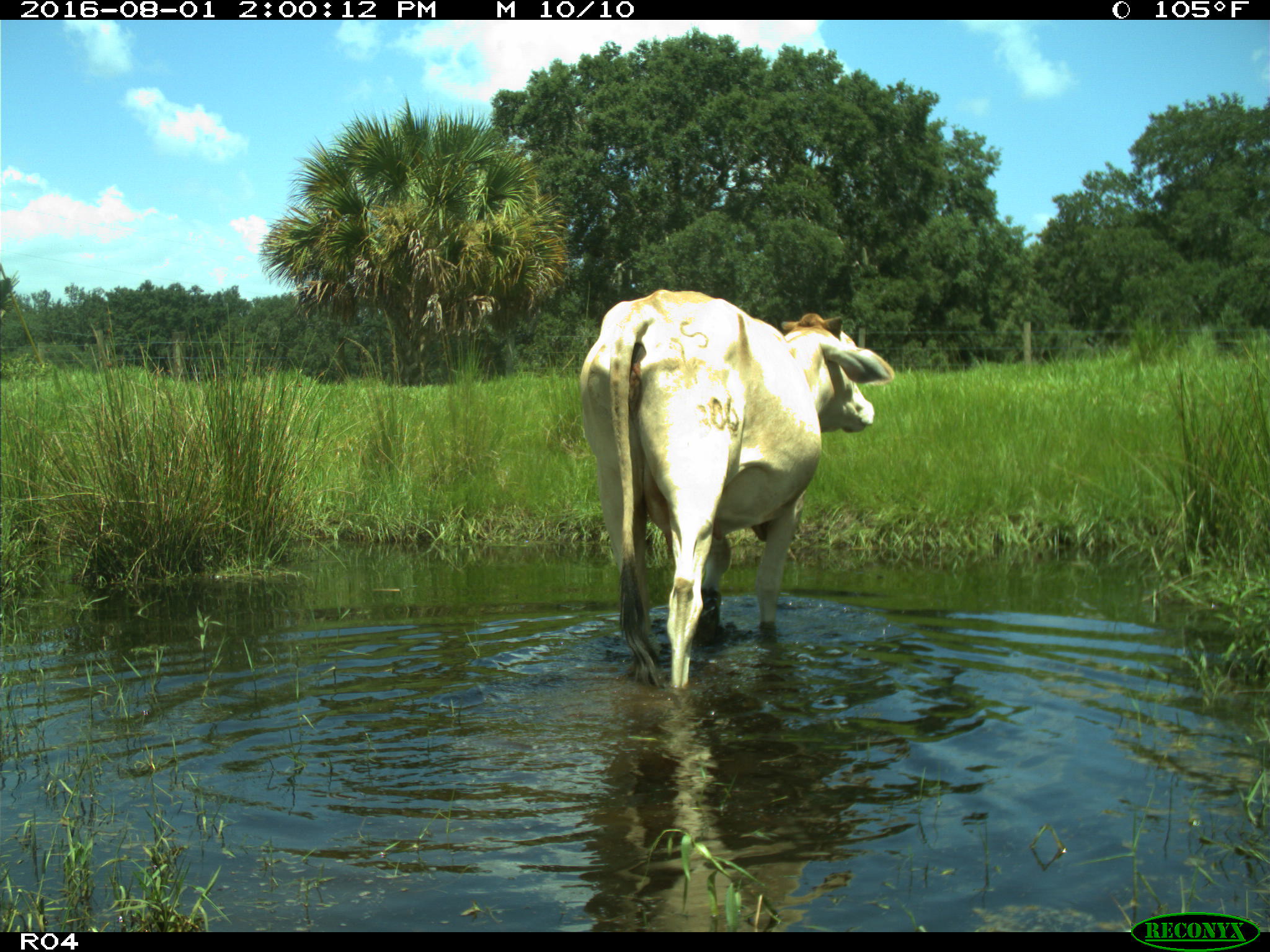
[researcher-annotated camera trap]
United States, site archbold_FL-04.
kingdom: Animalia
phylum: Chordata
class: Mammalia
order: Artiodactyla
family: Bovidae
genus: Bos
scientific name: Bos taurus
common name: domestic cow